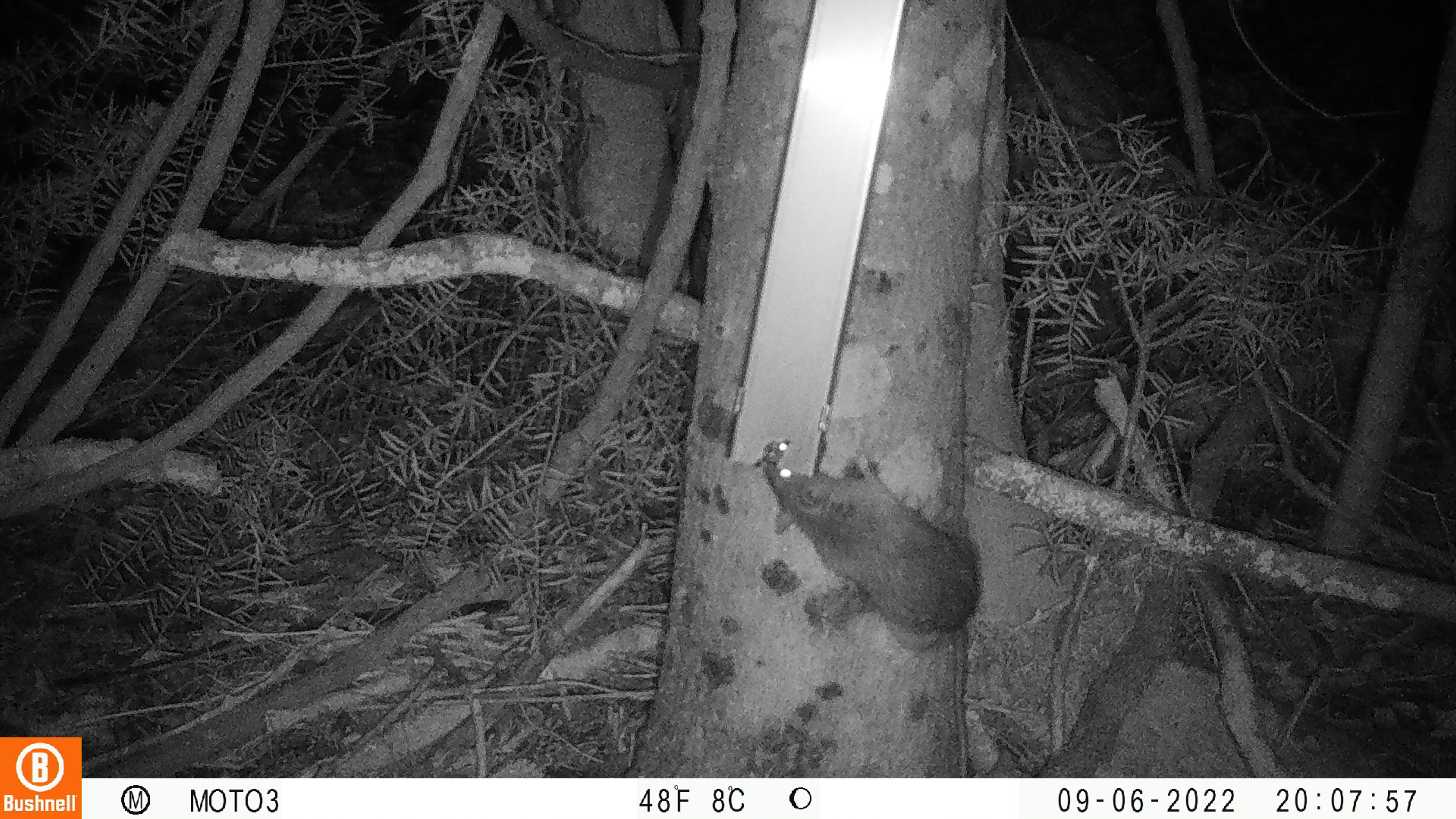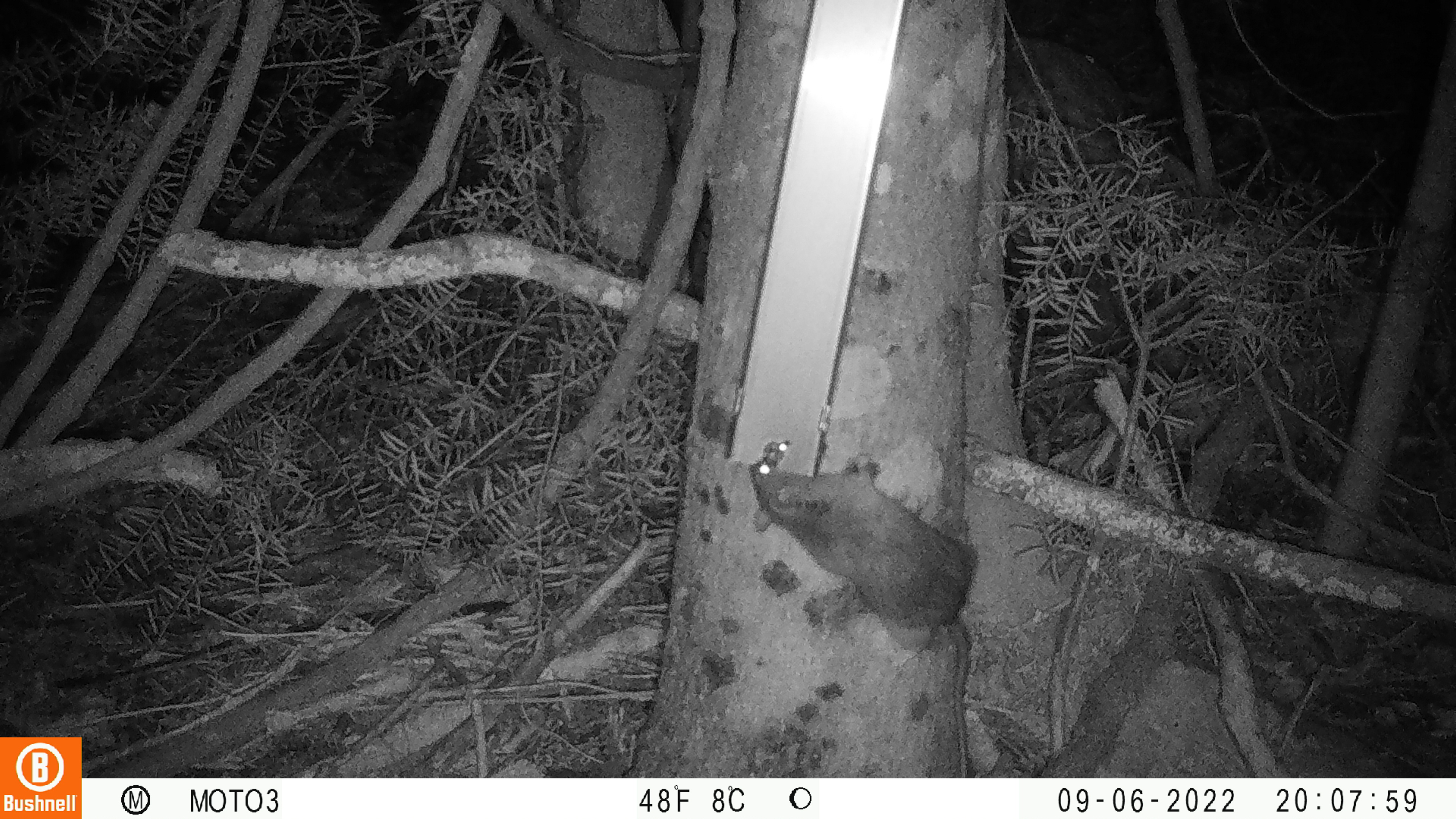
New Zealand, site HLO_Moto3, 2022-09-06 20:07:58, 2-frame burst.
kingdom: Animalia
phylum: Chordata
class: Mammalia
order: Rodentia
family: Muridae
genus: Rattus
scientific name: Rattus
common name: rat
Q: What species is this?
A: Rat (Rattus).